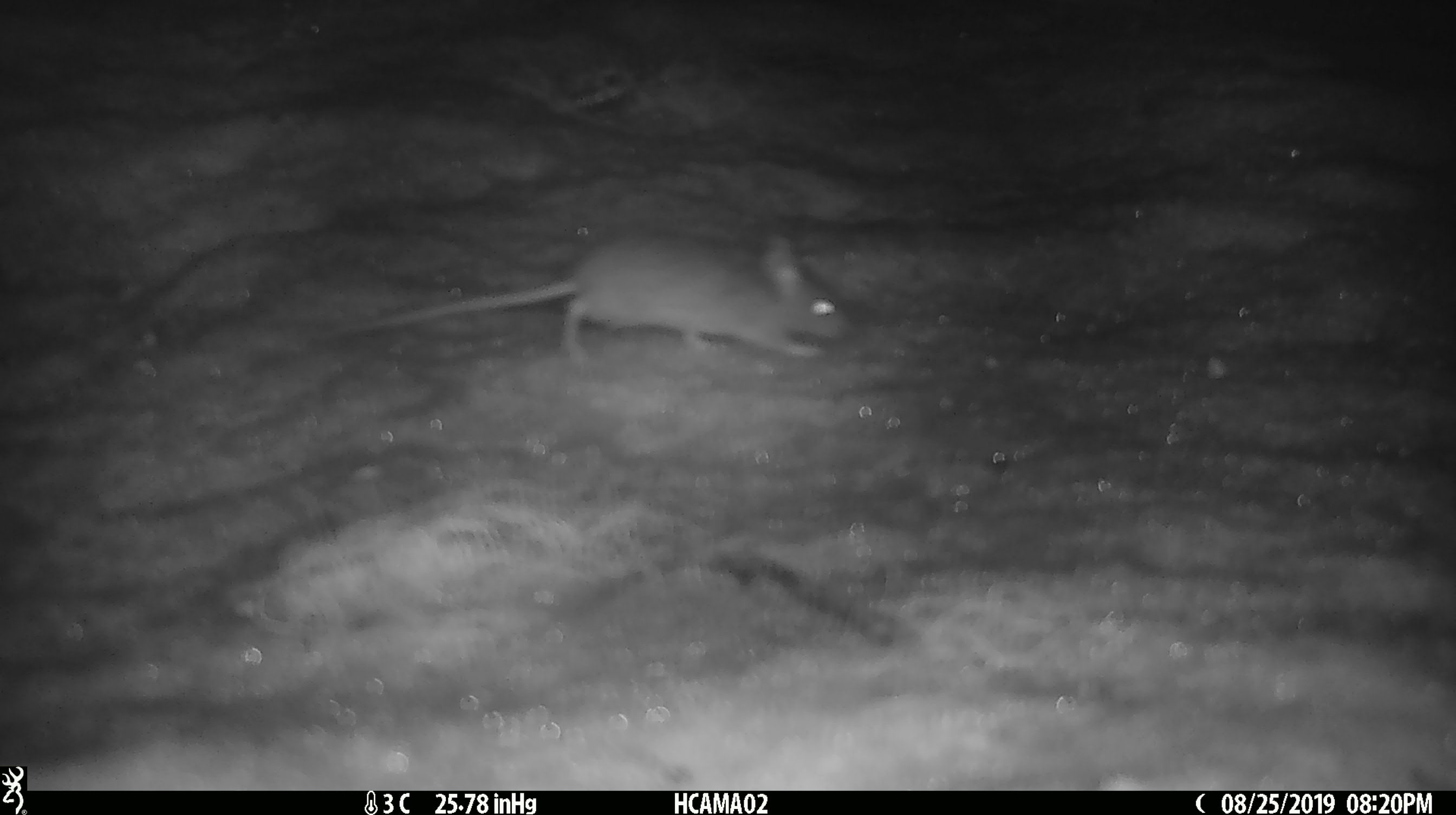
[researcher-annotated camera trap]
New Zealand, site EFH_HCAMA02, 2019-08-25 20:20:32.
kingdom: Animalia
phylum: Chordata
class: Mammalia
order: Rodentia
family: Muridae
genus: Mus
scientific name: Mus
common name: mouse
Mouse (Mus).